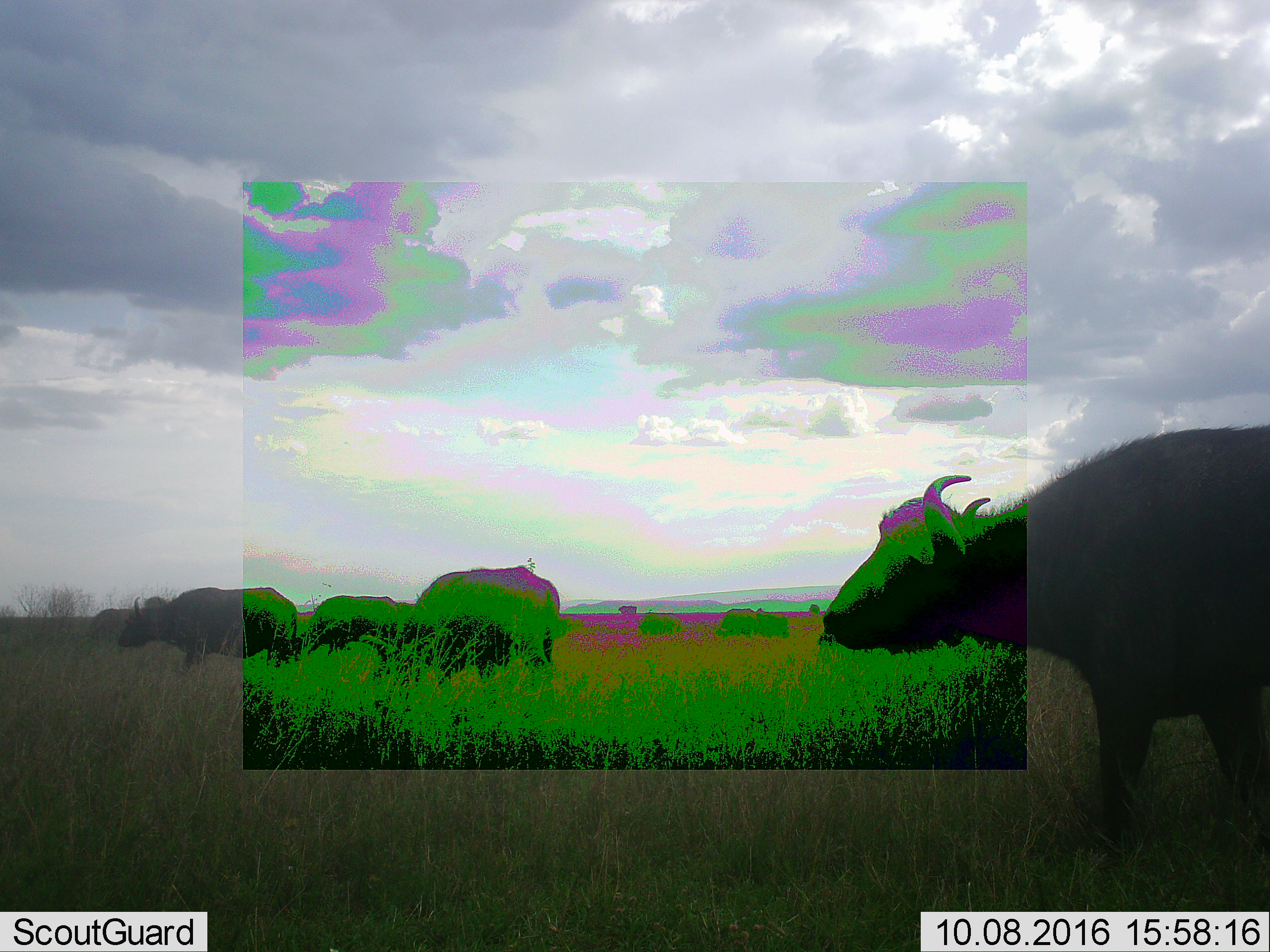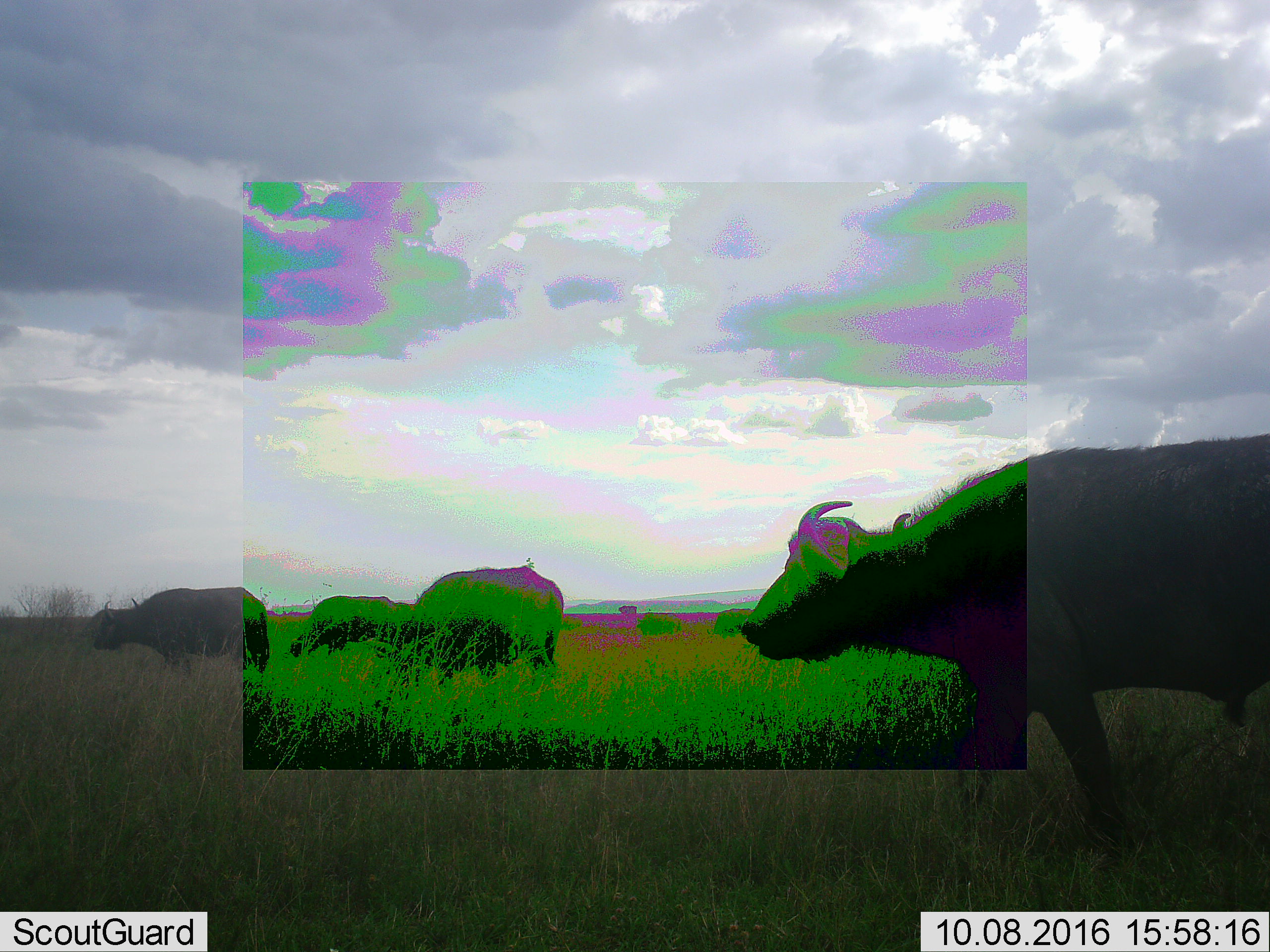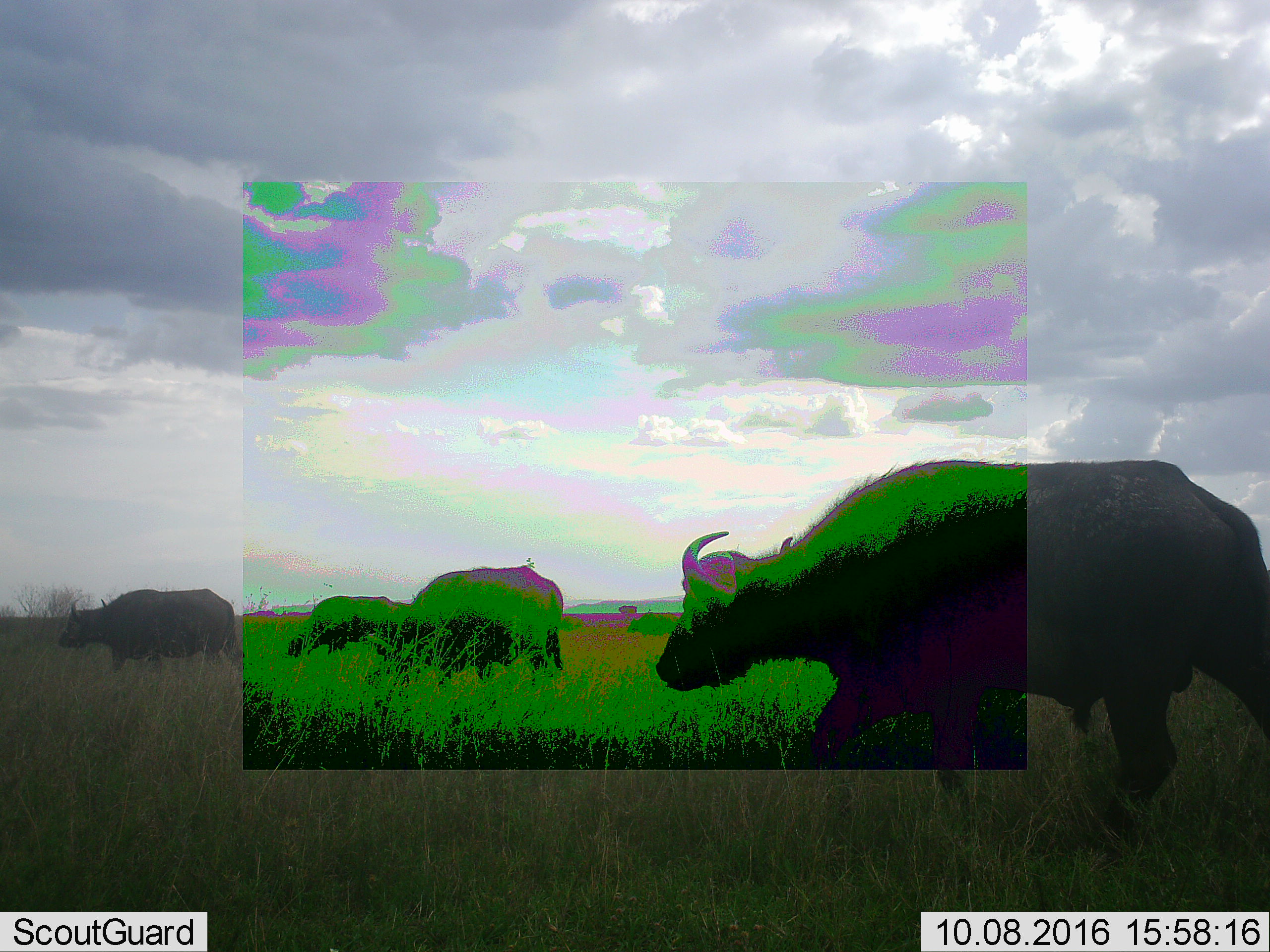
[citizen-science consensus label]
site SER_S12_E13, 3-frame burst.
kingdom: Animalia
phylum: Chordata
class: Mammalia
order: Artiodactyla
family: Bovidae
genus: Syncerus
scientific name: Syncerus caffer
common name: african buffalo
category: buffalo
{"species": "buffalo (african buffalo) (Syncerus caffer)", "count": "7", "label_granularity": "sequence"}